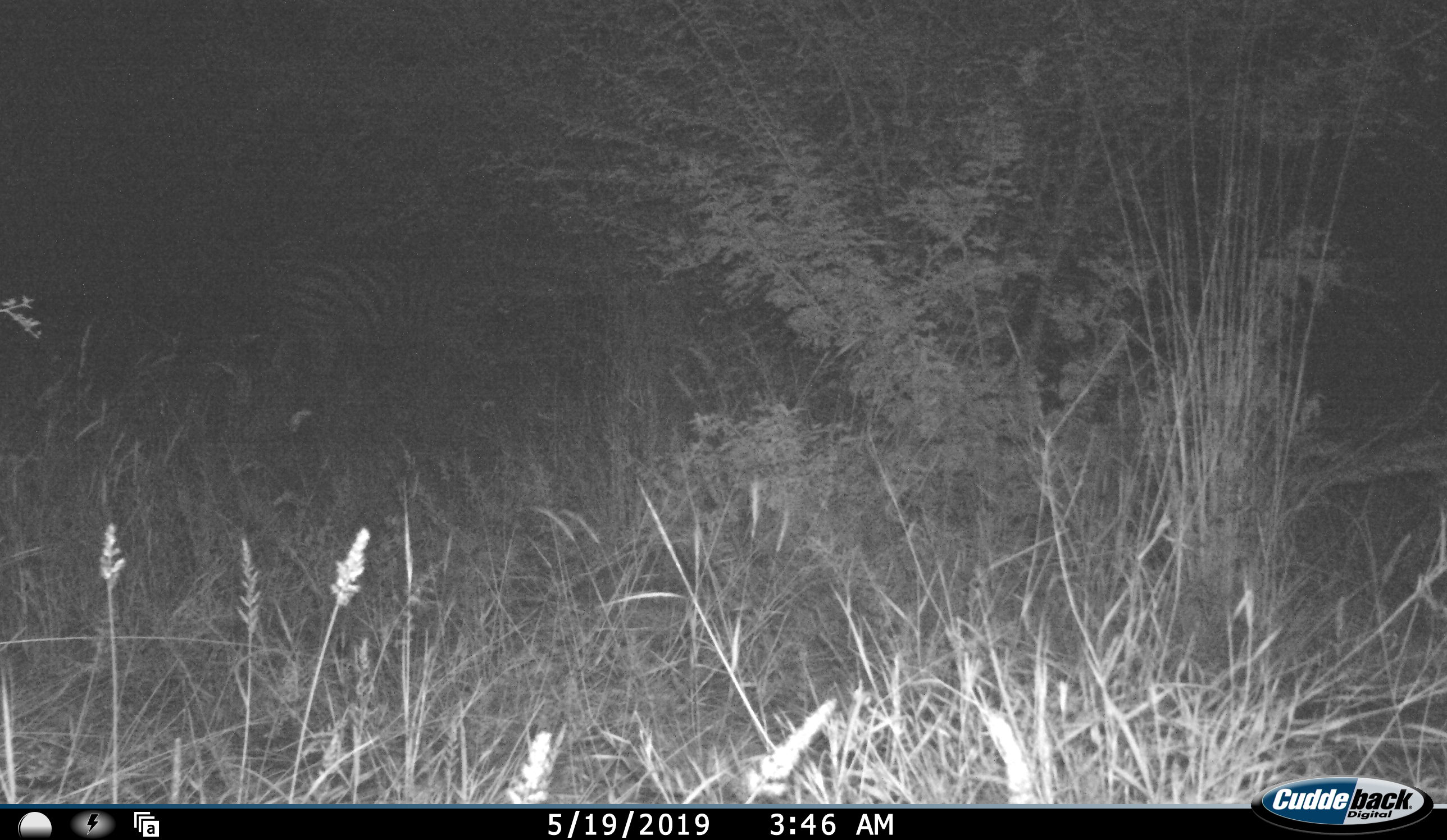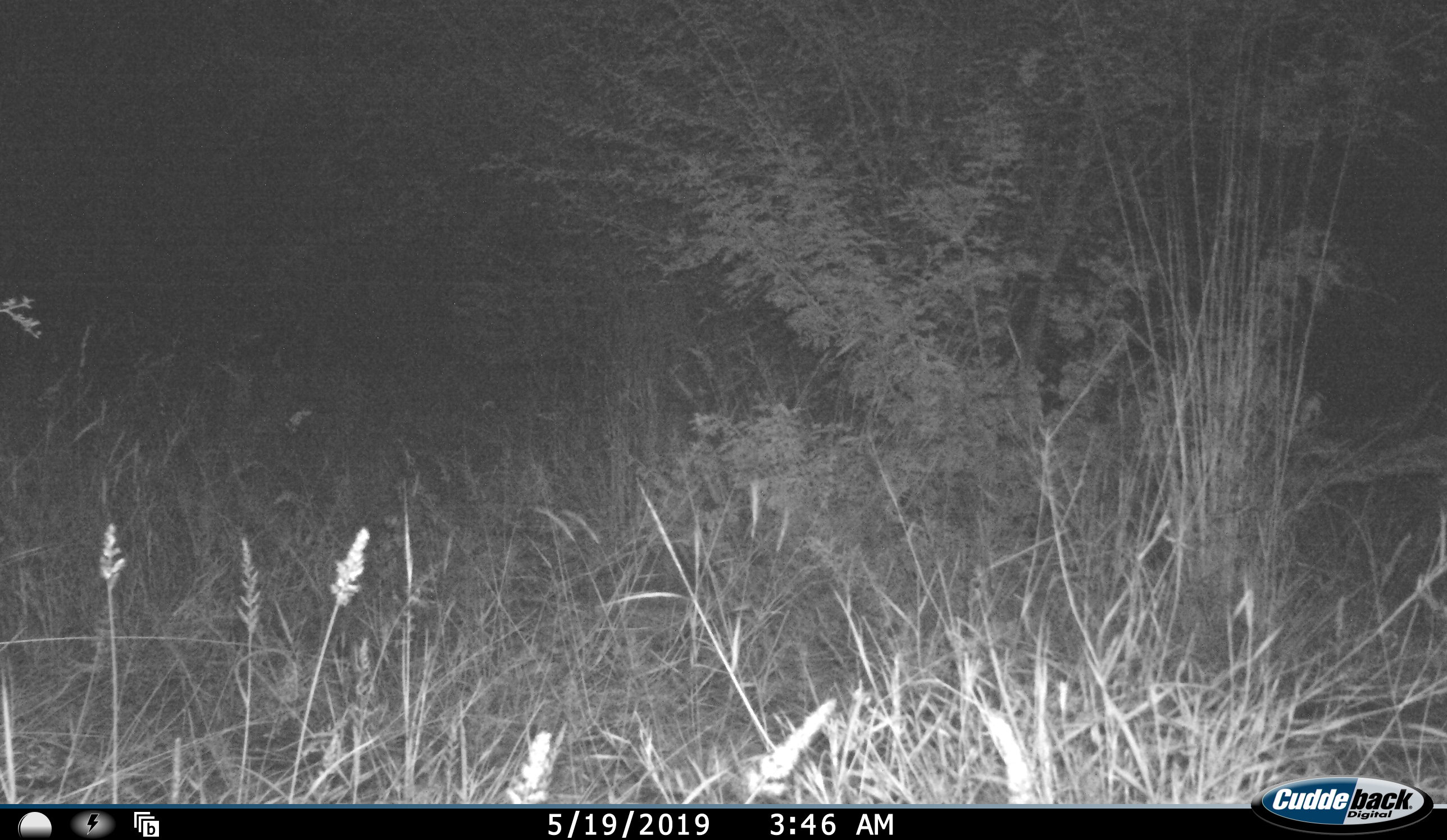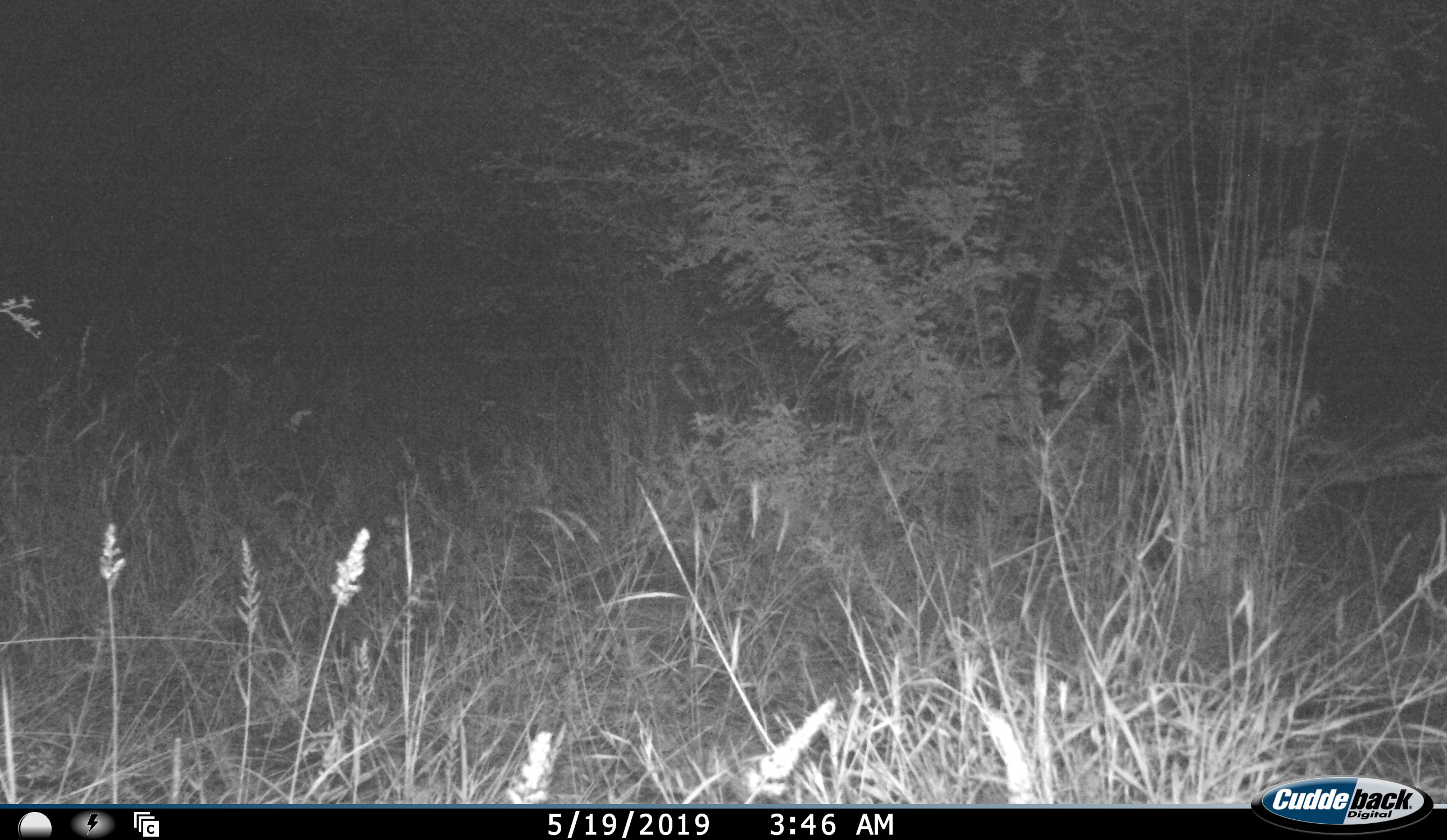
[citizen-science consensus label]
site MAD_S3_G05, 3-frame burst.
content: unidentified animal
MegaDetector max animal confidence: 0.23